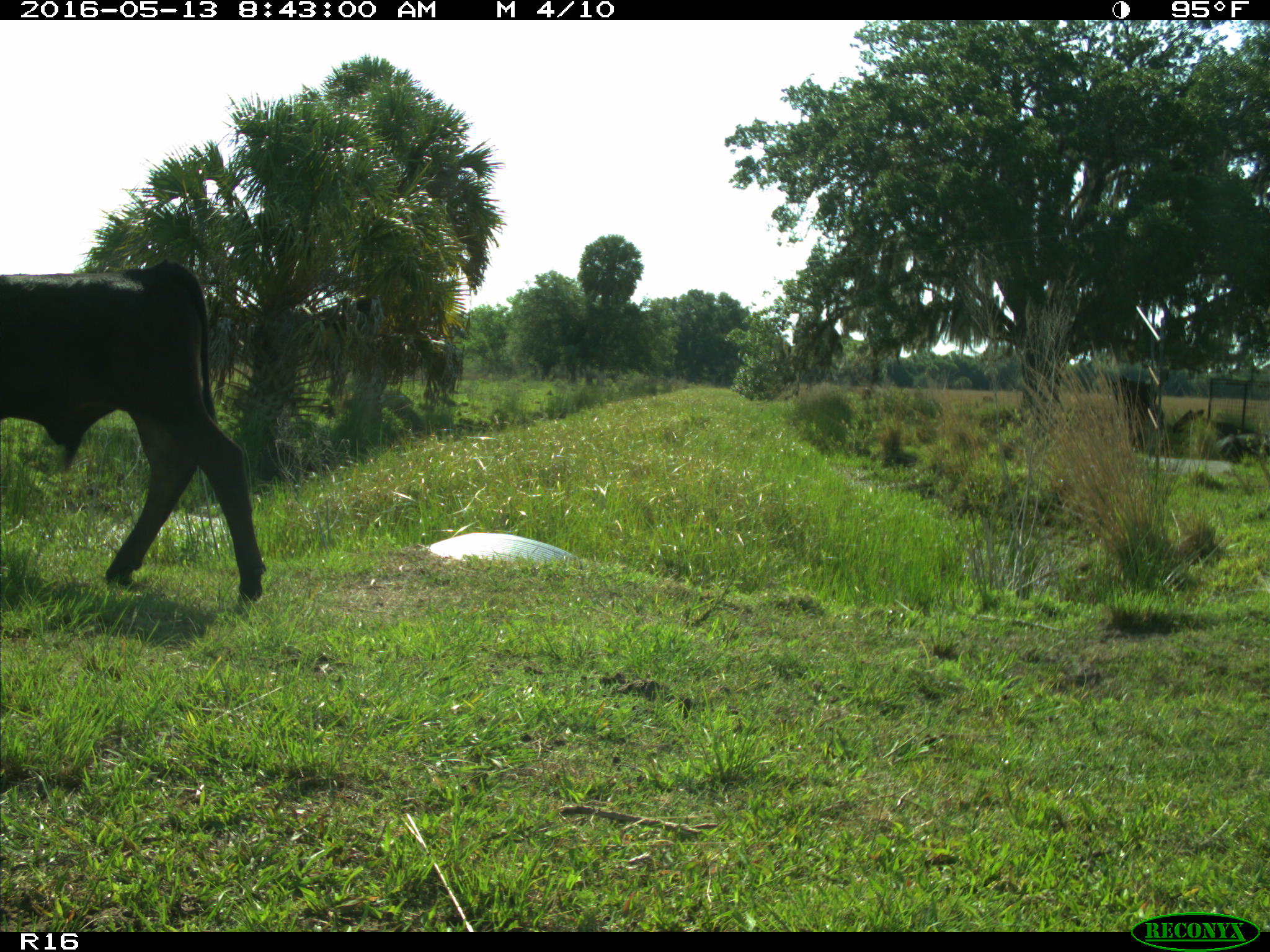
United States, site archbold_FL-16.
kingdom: Animalia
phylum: Chordata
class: Mammalia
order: Artiodactyla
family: Bovidae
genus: Bos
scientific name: Bos taurus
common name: domestic cow